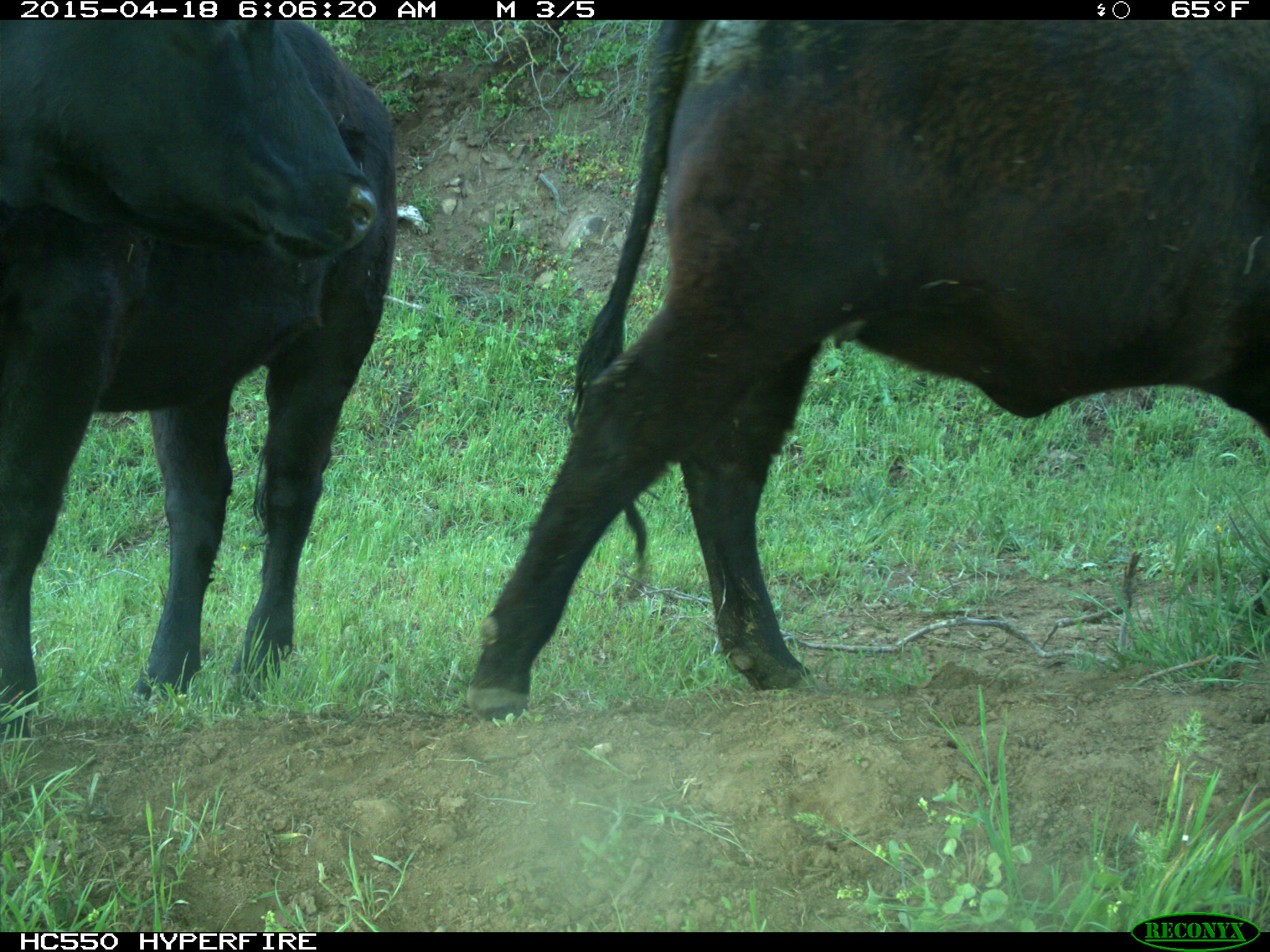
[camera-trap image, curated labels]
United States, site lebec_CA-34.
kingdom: Animalia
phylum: Chordata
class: Mammalia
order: Artiodactyla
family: Bovidae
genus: Bos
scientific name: Bos taurus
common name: domestic cow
Bos taurus (domestic cow).